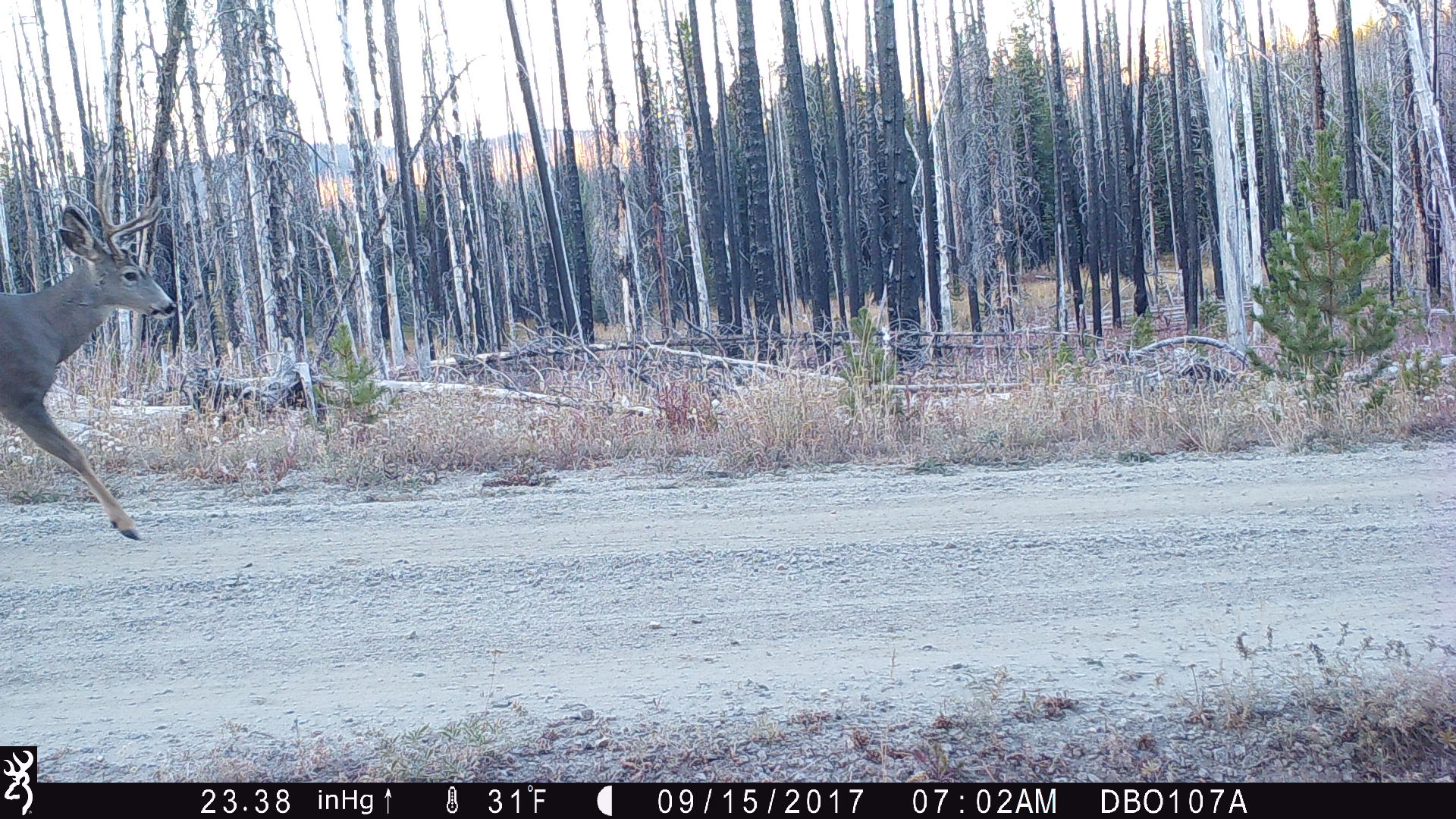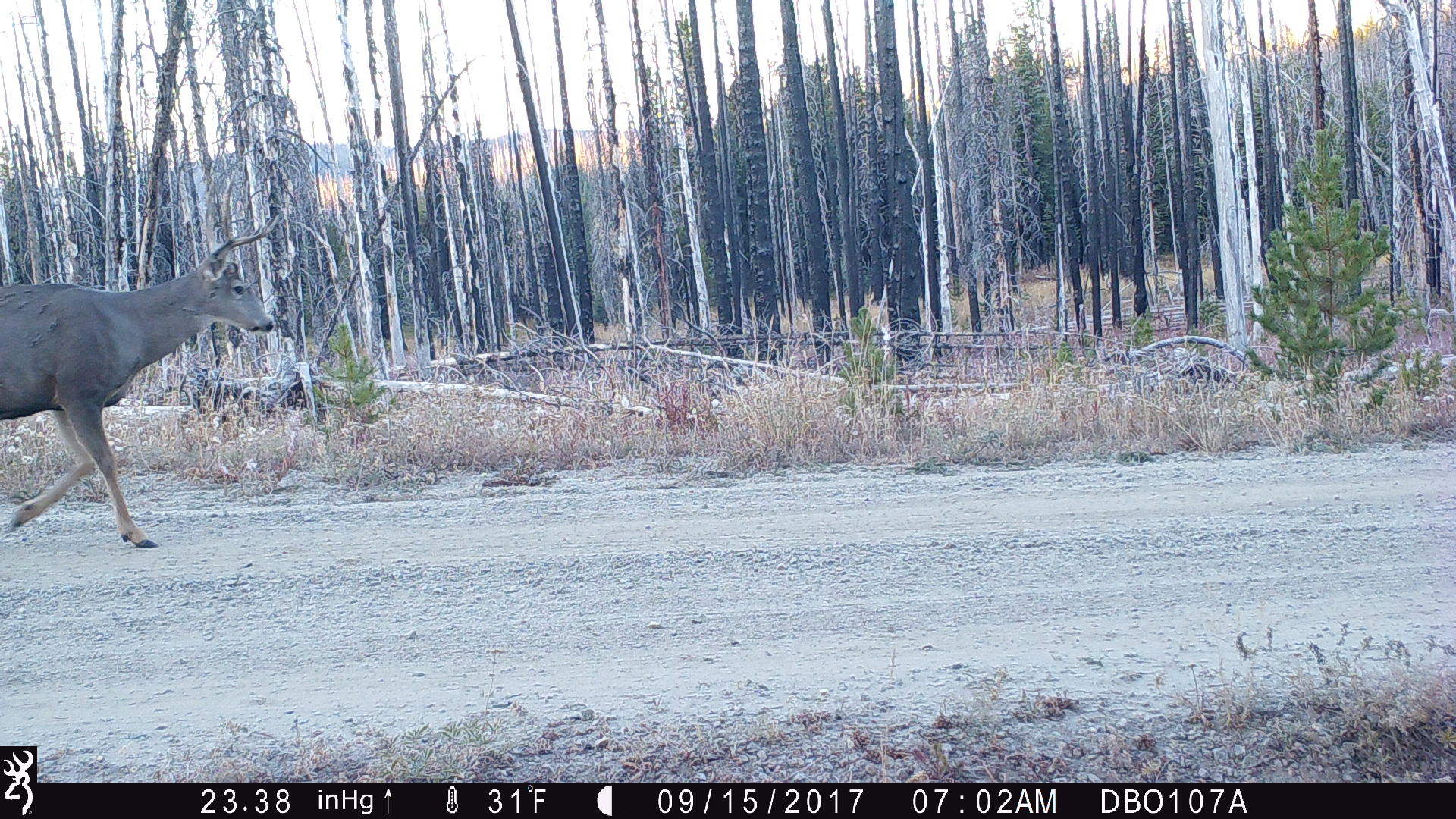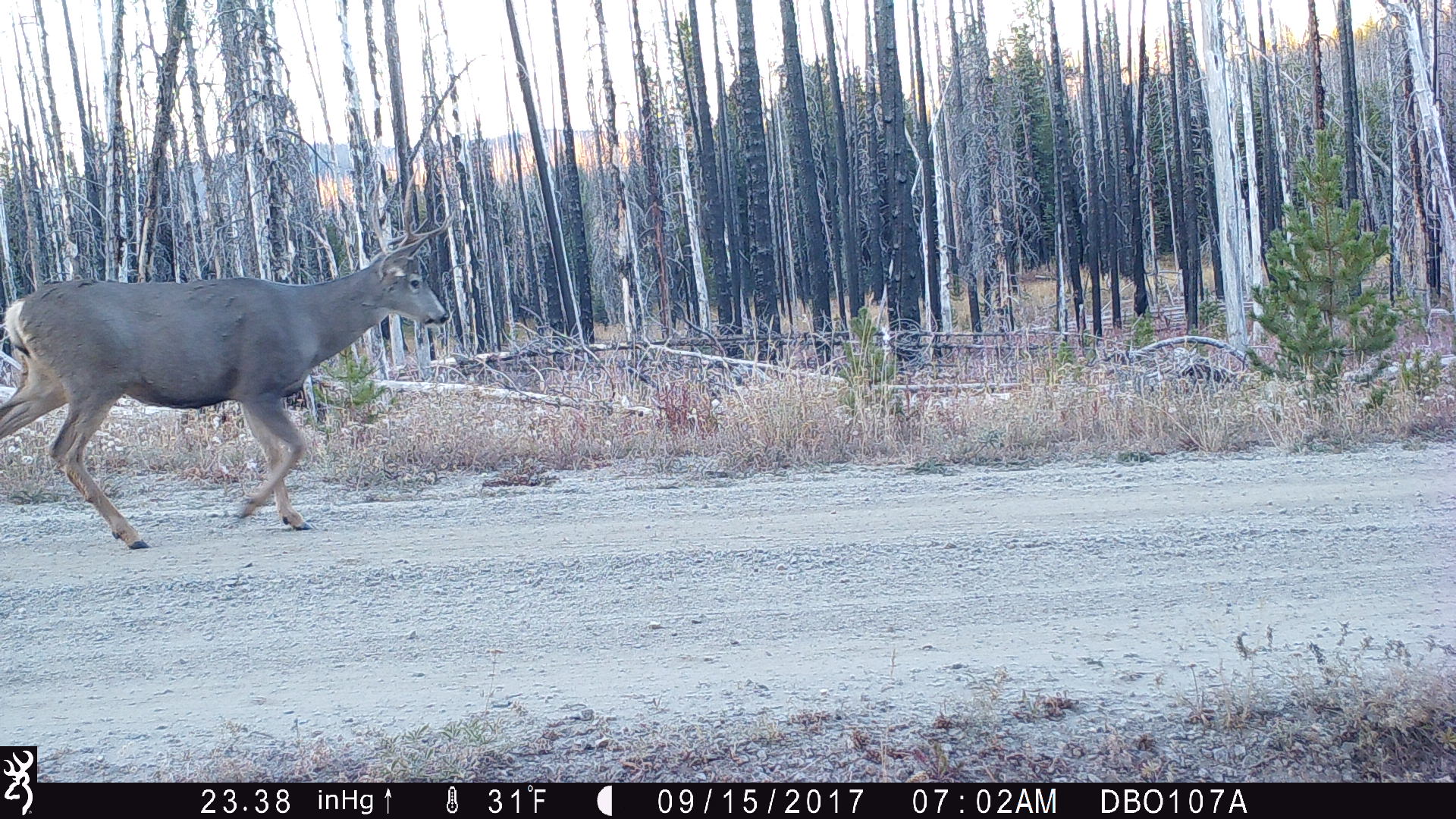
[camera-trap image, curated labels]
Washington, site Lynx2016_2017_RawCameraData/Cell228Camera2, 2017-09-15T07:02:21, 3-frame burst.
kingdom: Animalia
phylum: Chordata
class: Mammalia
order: Artiodactyla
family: Cervidae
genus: Odocoileus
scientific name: Odocoileus hemionus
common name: mule deer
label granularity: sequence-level